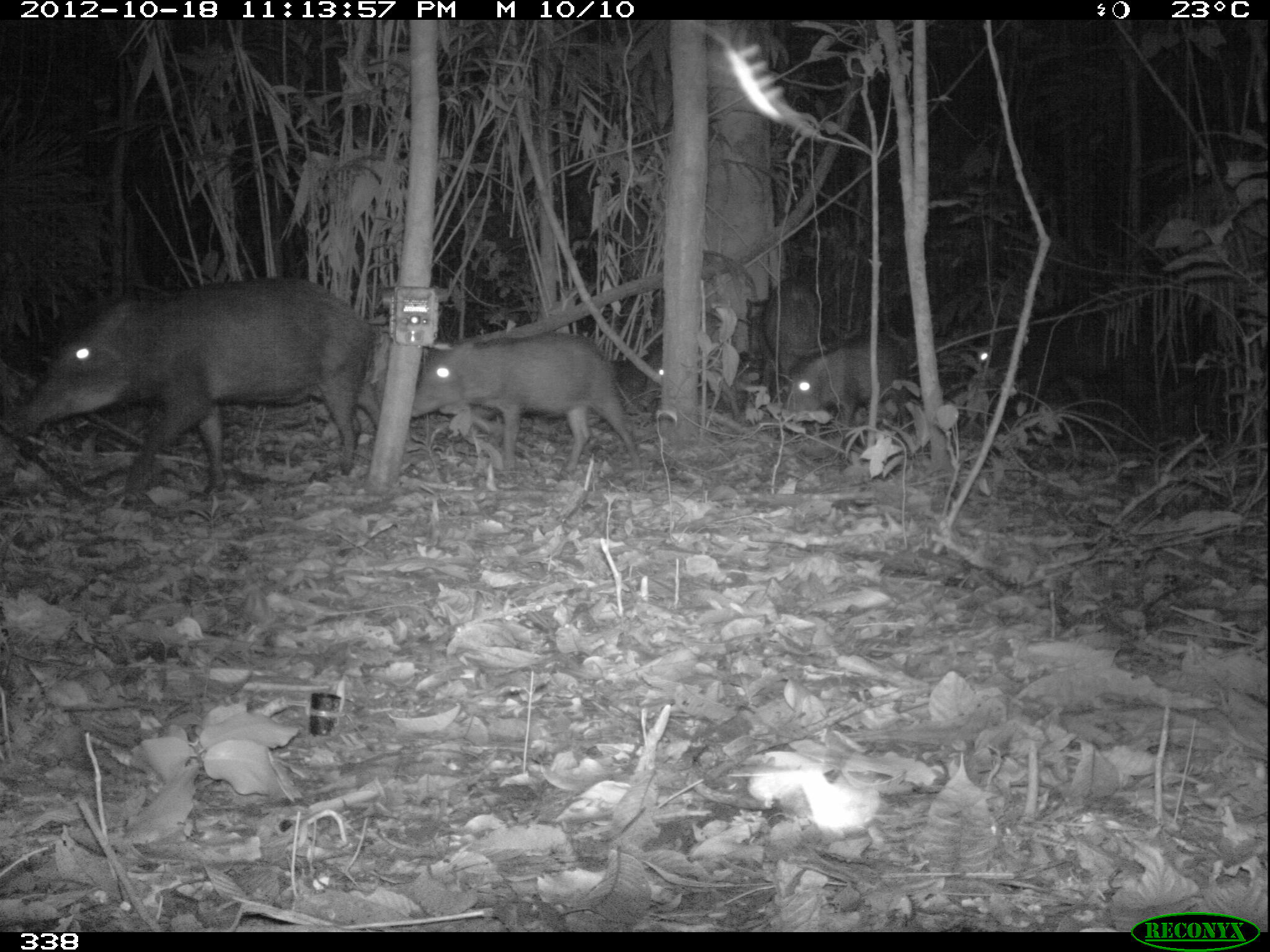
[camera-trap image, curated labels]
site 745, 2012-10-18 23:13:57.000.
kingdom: Animalia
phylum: Chordata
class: Mammalia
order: Artiodactyla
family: Tayassuidae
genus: Tayassu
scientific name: Tayassu pecari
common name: white-lipped peccary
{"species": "Tayassu pecari (white-lipped peccary)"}